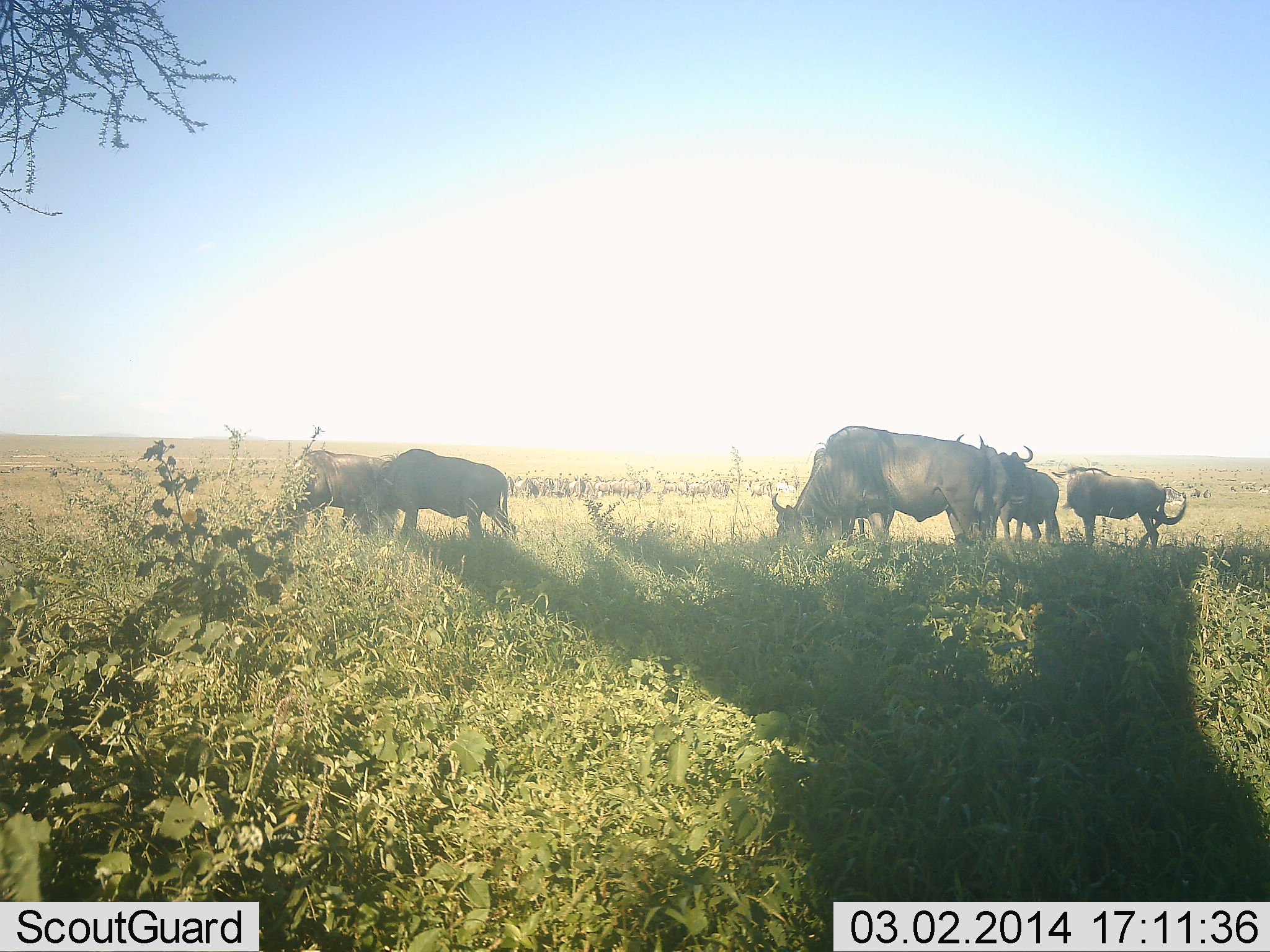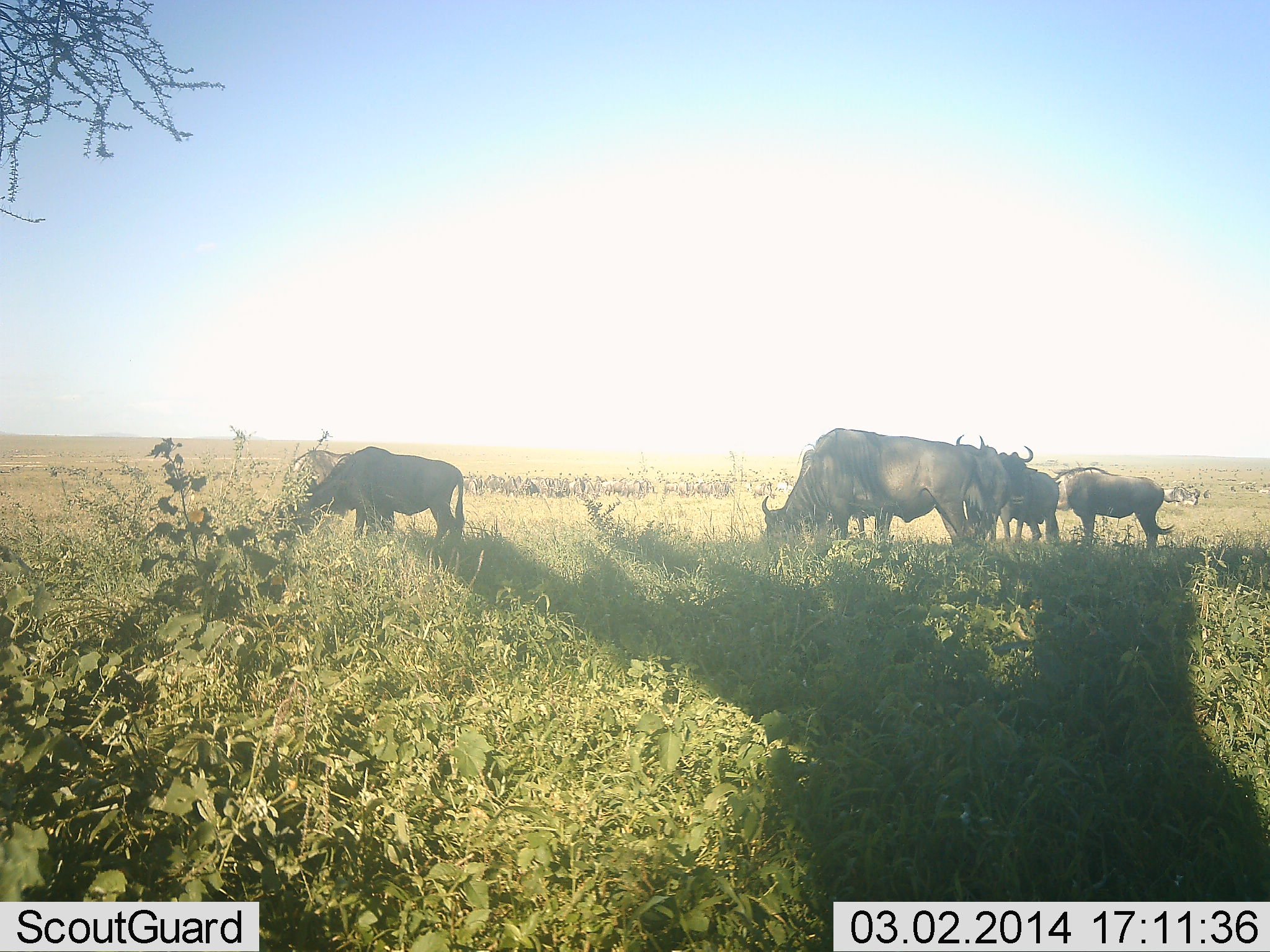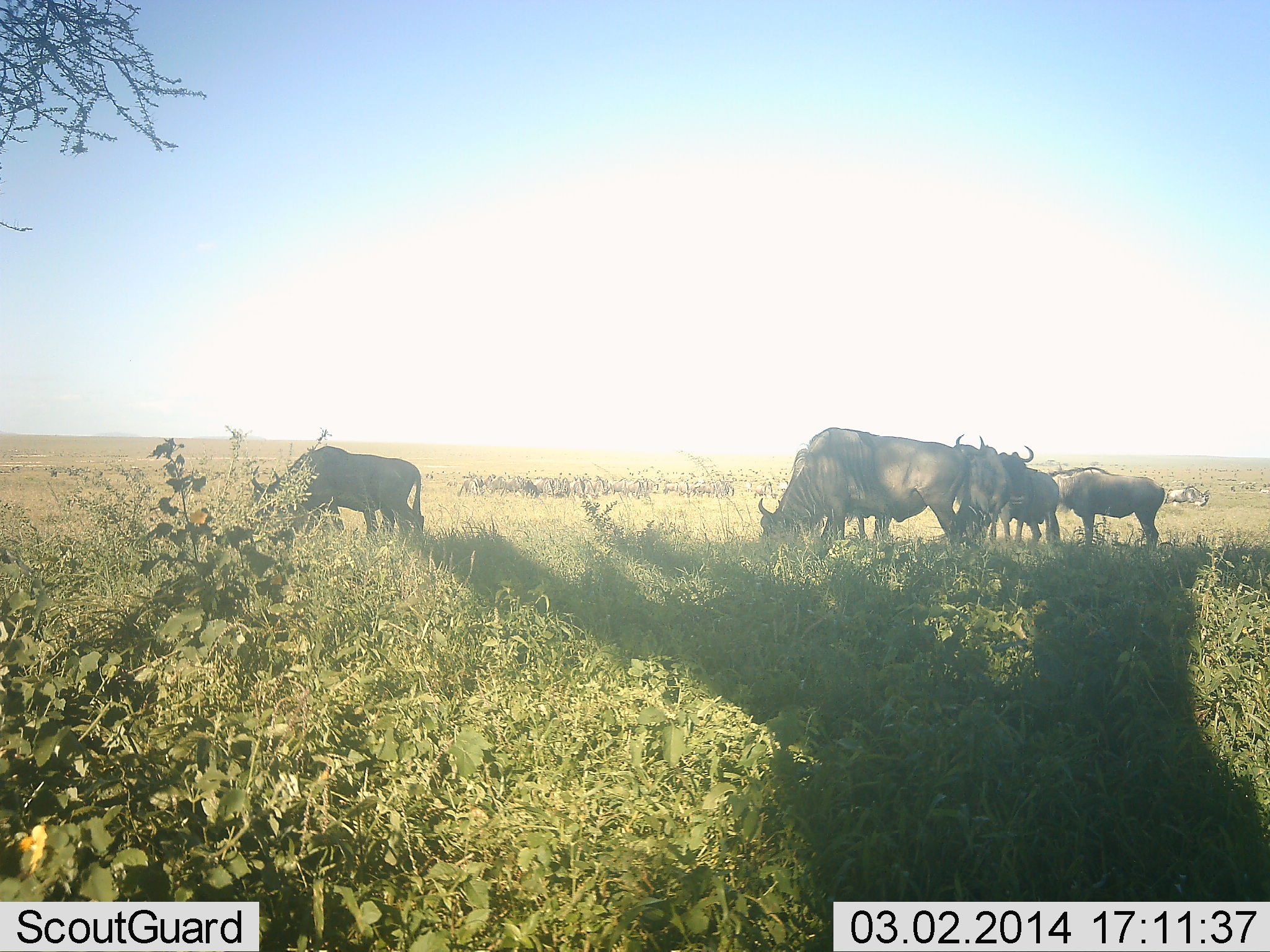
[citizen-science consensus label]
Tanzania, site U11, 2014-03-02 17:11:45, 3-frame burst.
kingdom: Animalia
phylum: Chordata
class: Mammalia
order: Artiodactyla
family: Bovidae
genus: Connochaetes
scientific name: Connochaetes taurinus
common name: blue wildebeest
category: wildebeest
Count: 7.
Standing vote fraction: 64%.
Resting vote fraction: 9%.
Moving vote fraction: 36%.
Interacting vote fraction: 9%.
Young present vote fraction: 0%.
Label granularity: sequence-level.